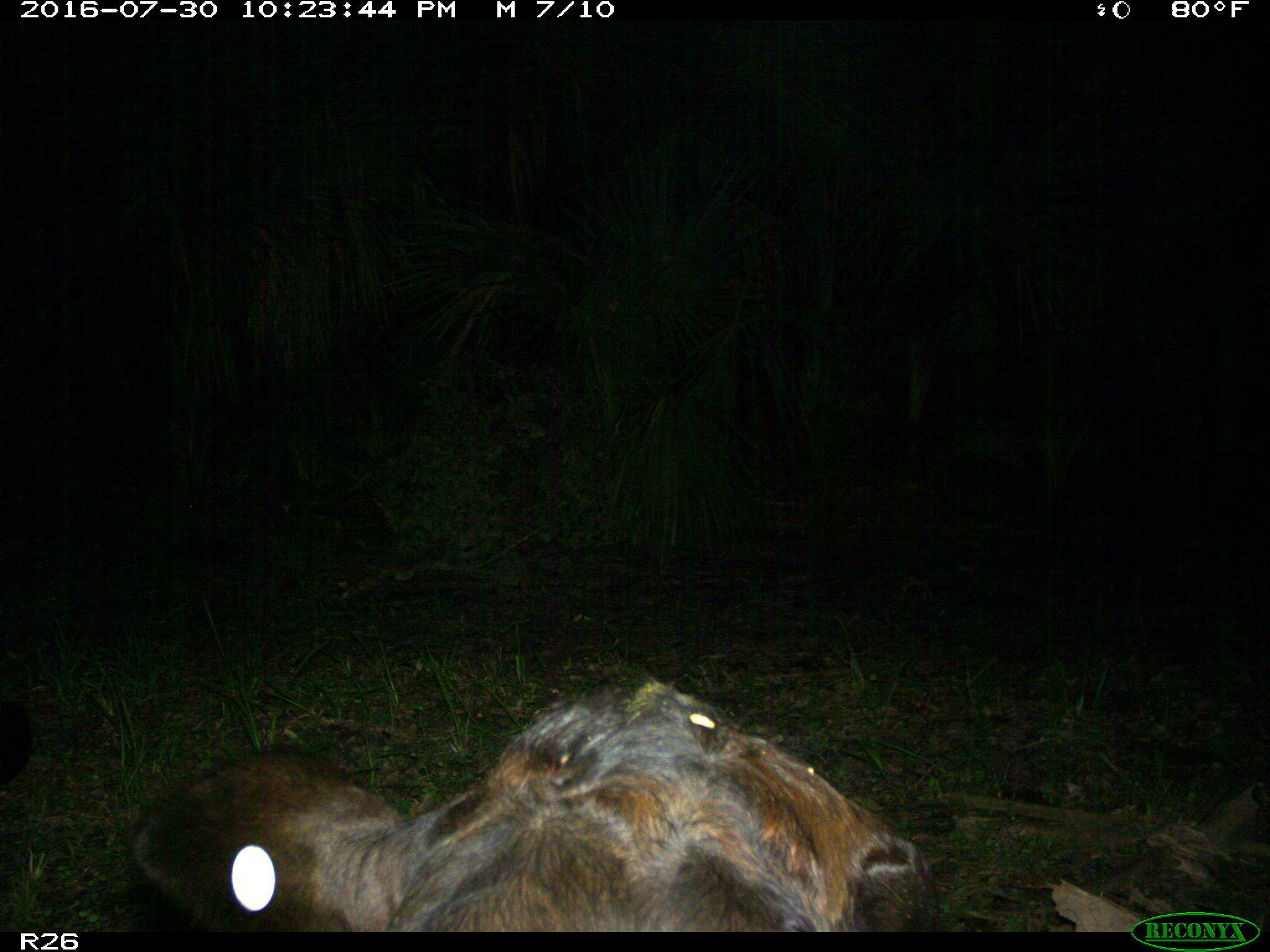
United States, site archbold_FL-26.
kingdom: Animalia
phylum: Chordata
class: Mammalia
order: Artiodactyla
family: Bovidae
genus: Bos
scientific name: Bos taurus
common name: domestic cow